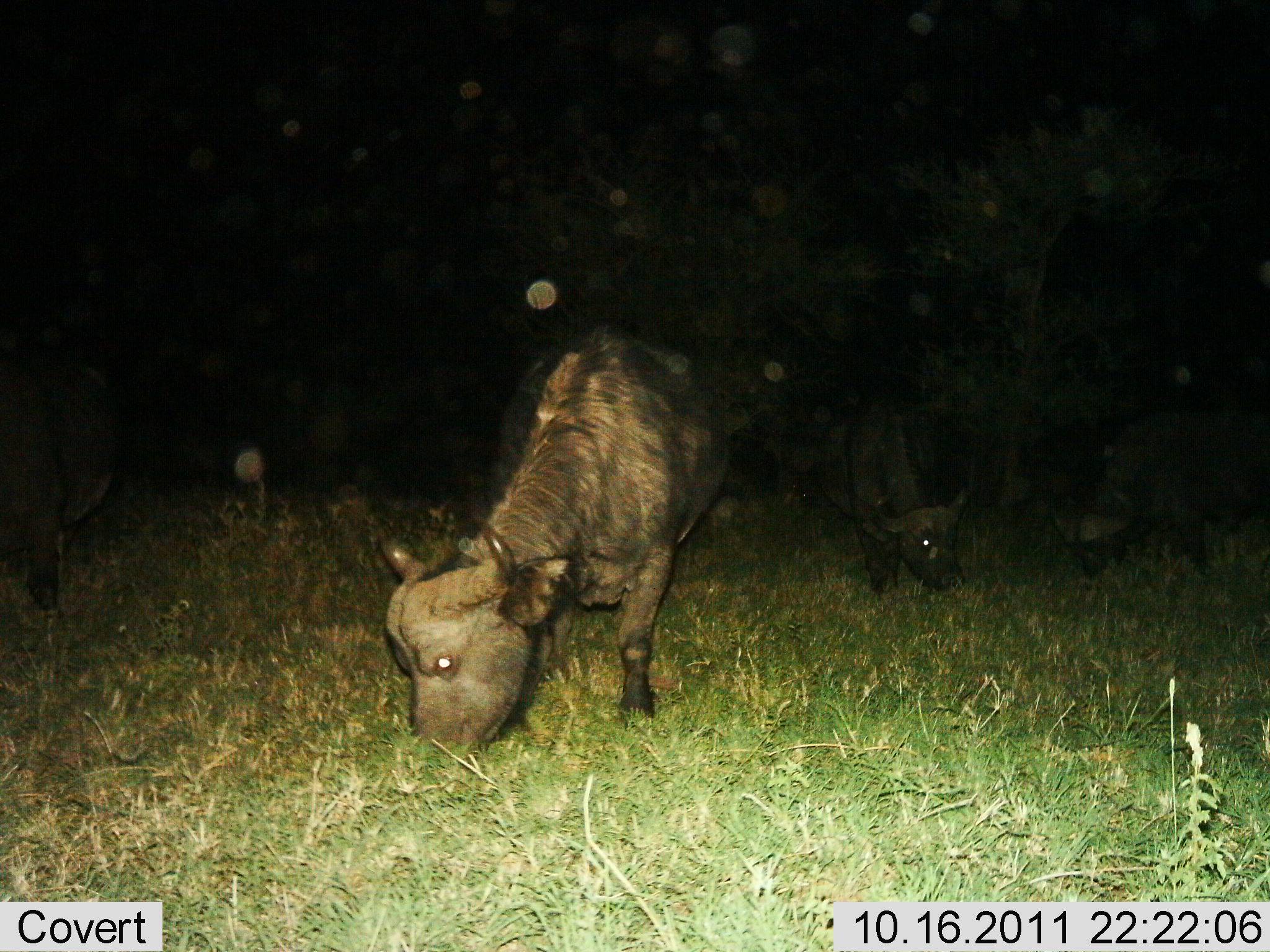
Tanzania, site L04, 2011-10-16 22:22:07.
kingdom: Animalia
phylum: Chordata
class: Mammalia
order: Artiodactyla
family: Bovidae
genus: Syncerus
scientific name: Syncerus caffer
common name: cape buffalo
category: buffalo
Buffalo (cape buffalo) (Syncerus caffer), count 4. Behavior (volunteer vote fractions): standing 15%, resting 0%, moving 0%, interacting 0%. Young present (vote fraction): 0%. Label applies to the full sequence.